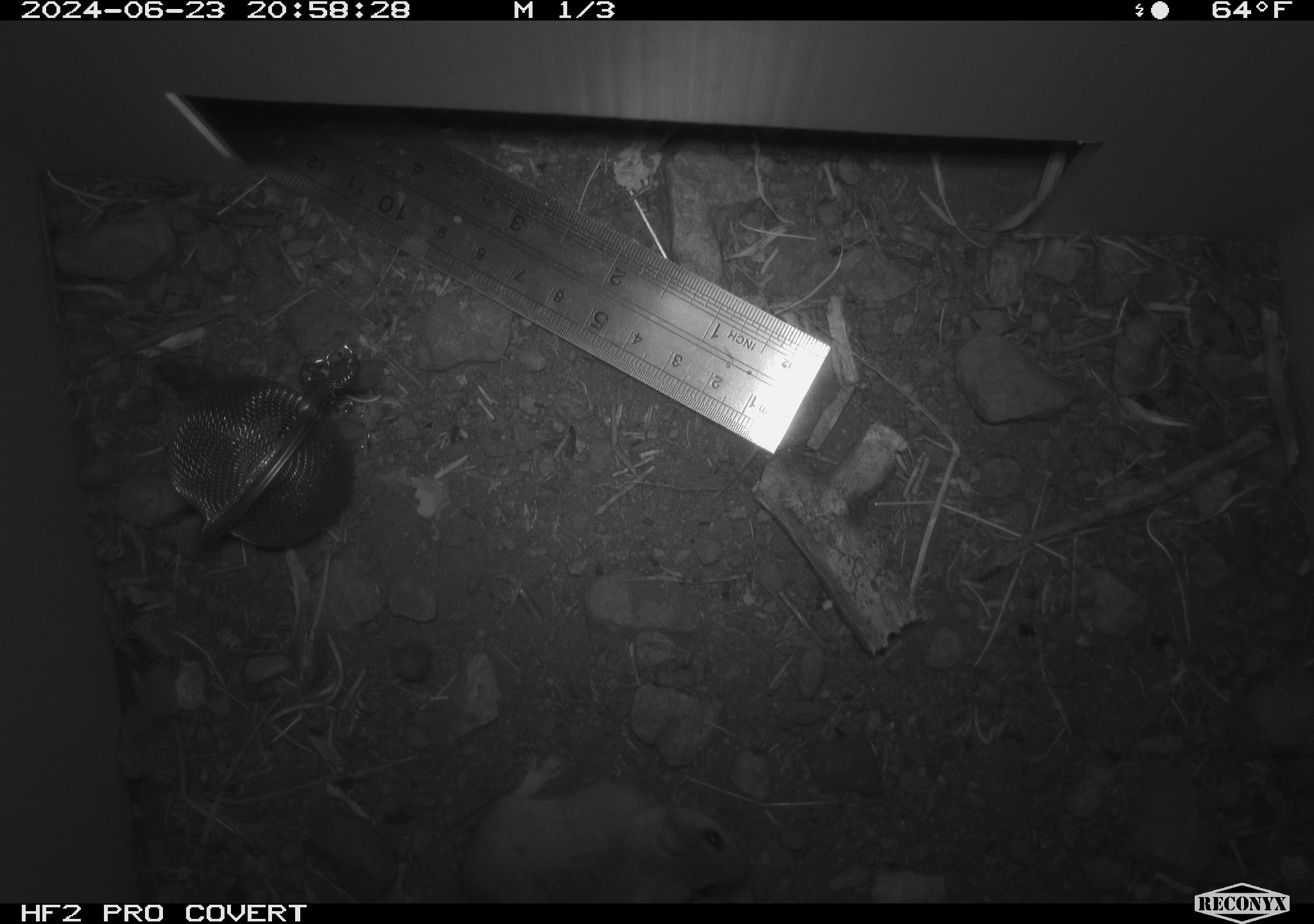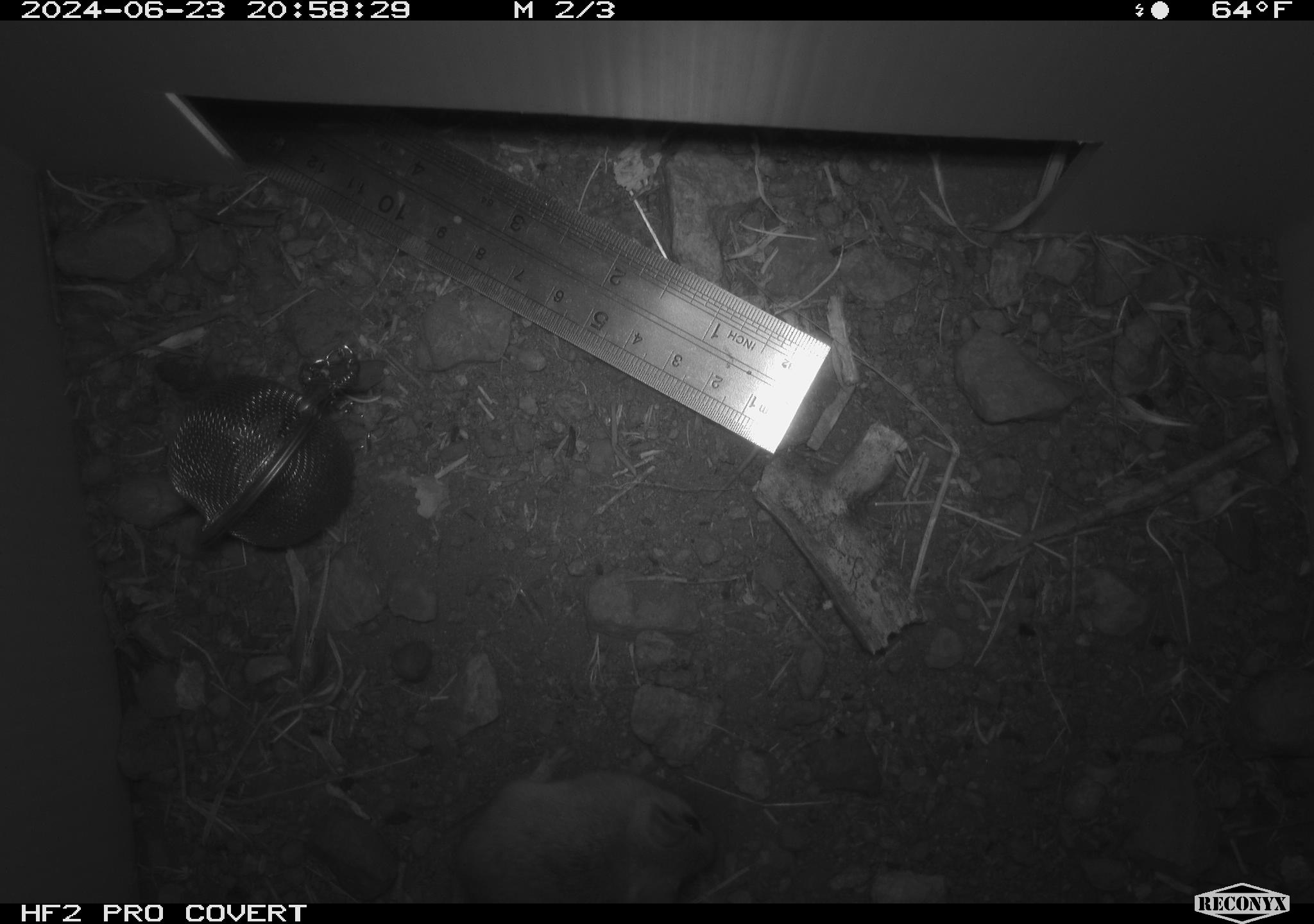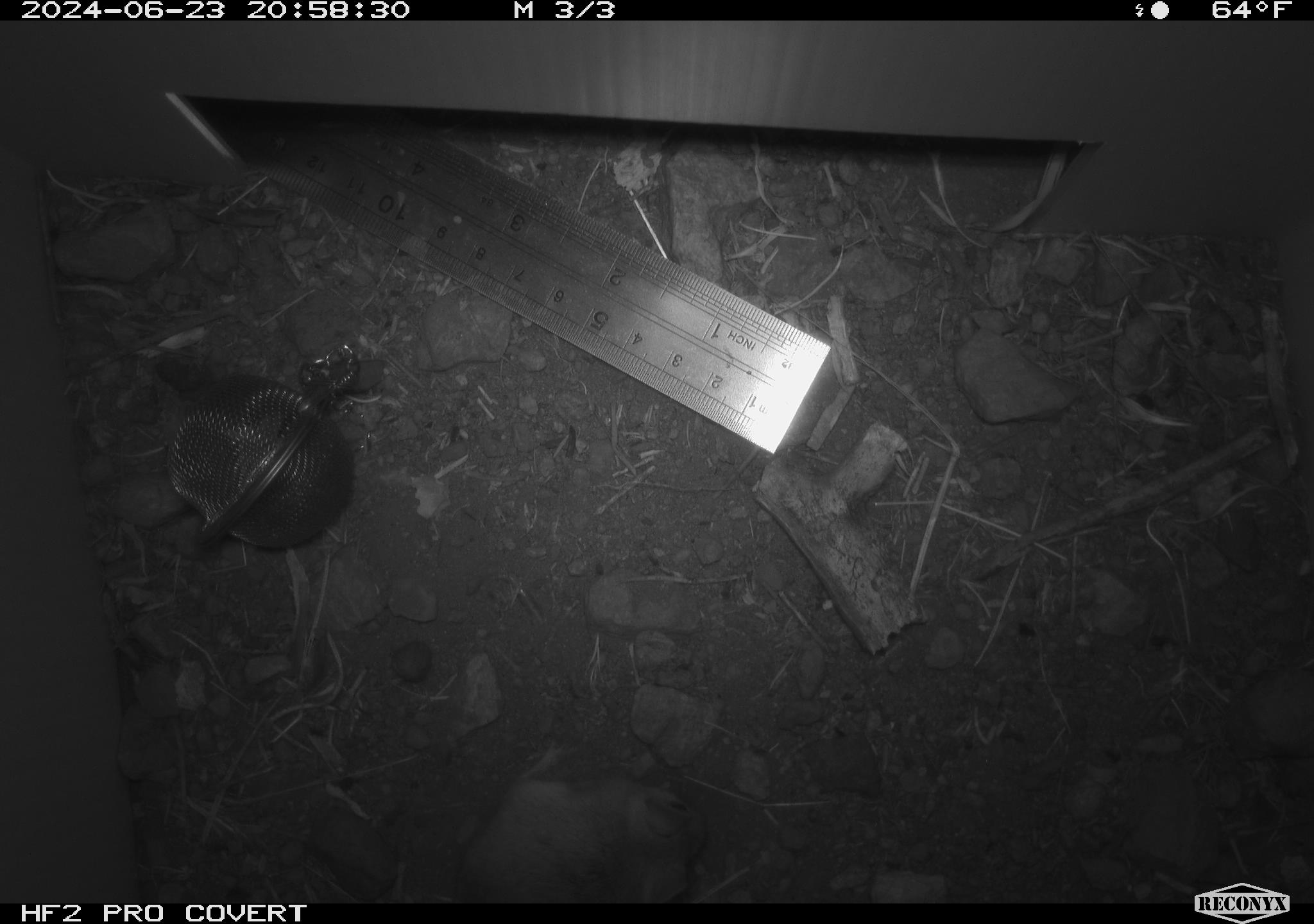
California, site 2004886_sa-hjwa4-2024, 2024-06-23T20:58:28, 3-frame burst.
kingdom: Animalia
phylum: Chordata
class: Mammalia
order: Rodentia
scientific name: Rodentia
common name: rodent